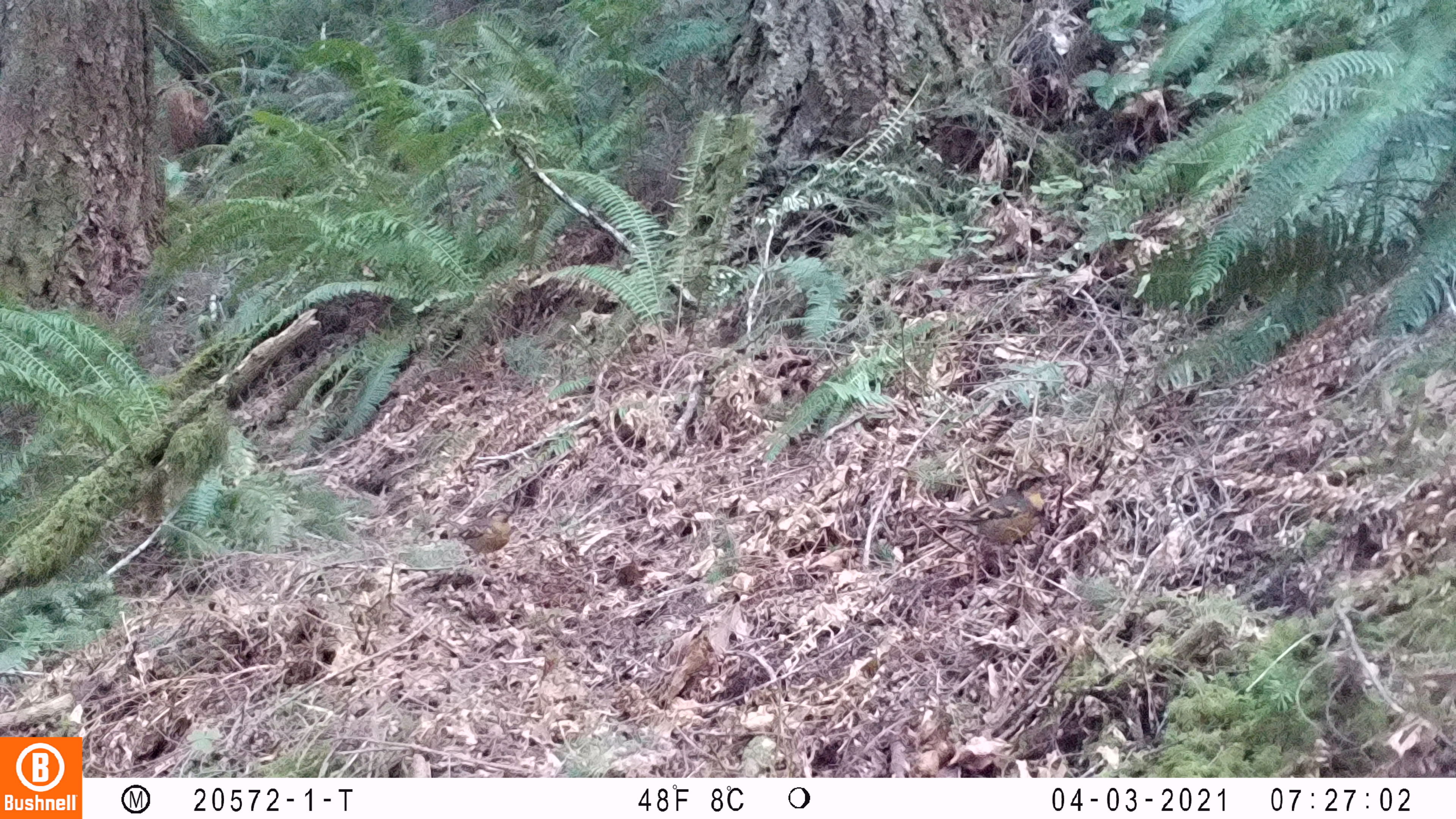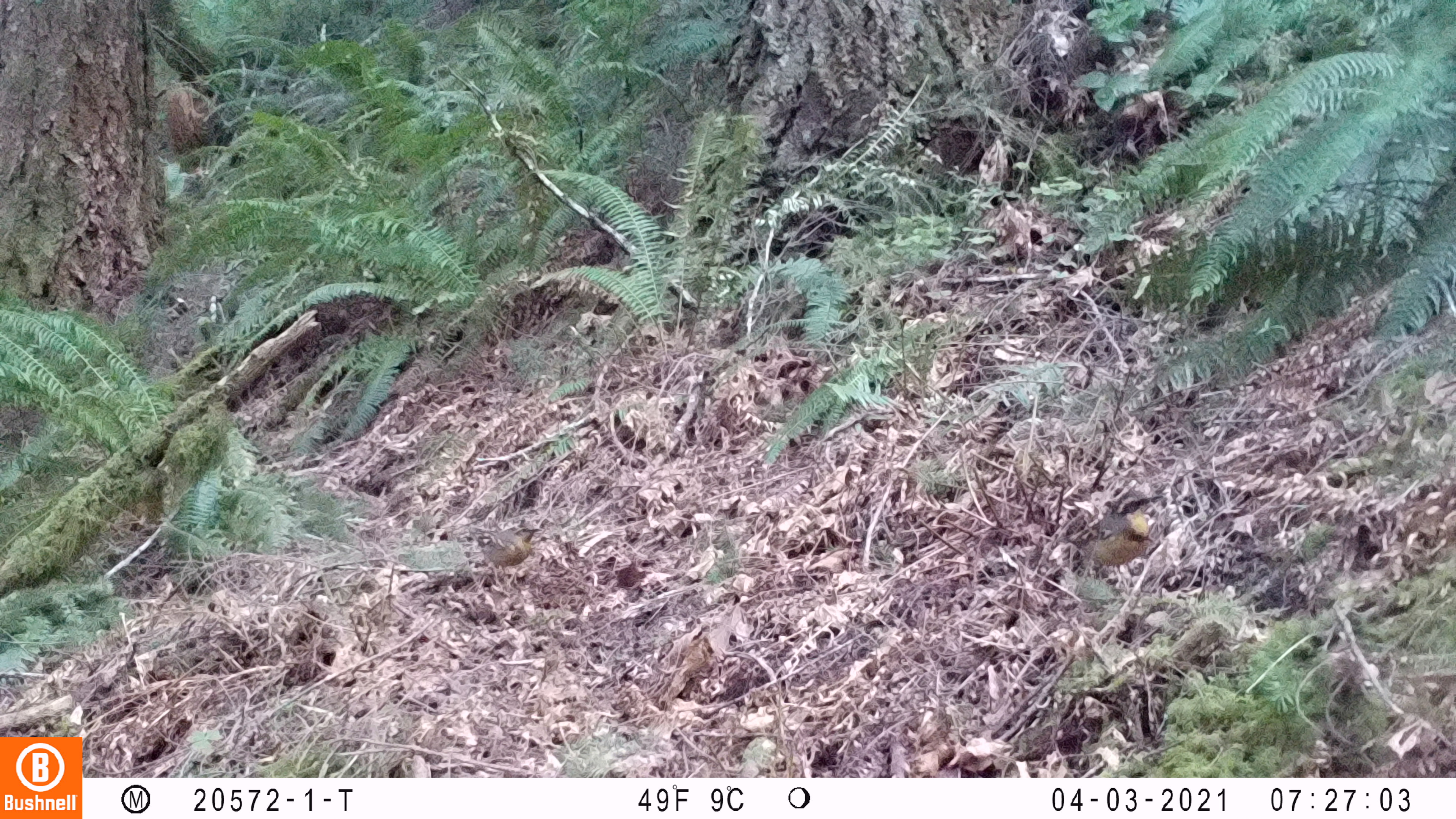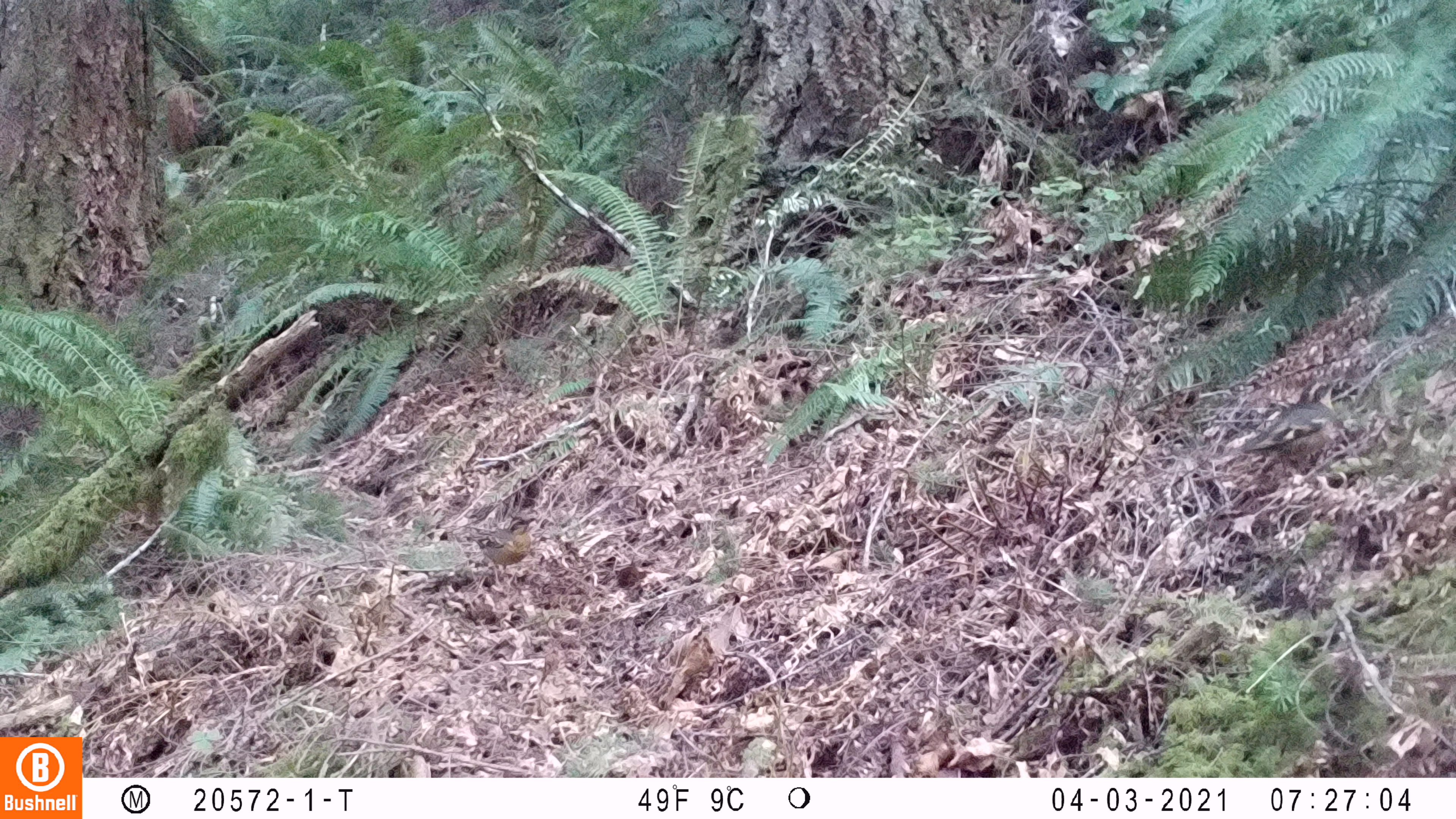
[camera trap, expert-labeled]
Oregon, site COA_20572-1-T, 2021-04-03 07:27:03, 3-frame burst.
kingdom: Animalia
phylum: Chordata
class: Aves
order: Passeriformes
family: Turdidae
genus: Ixoreus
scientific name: Ixoreus naevius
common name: varied thrush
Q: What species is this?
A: Varied thrush (Ixoreus naevius).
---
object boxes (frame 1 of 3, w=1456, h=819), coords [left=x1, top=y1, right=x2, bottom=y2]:
varied thrush: [left=437, top=493, right=517, bottom=566]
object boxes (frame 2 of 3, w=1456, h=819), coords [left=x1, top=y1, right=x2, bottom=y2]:
varied thrush: [left=463, top=515, right=543, bottom=579]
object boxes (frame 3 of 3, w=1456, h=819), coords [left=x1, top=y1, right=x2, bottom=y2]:
varied thrush: [left=462, top=509, right=541, bottom=591]